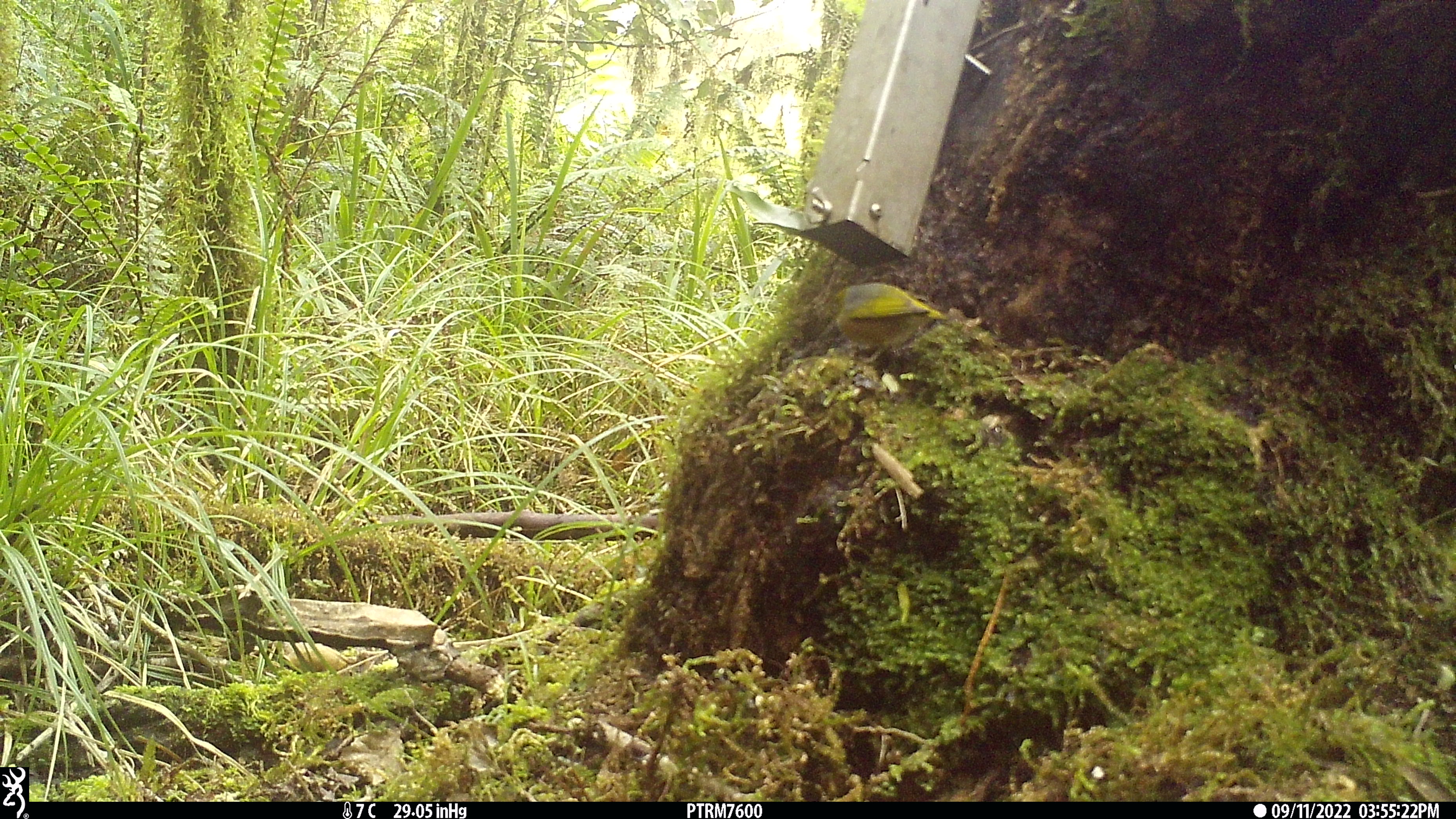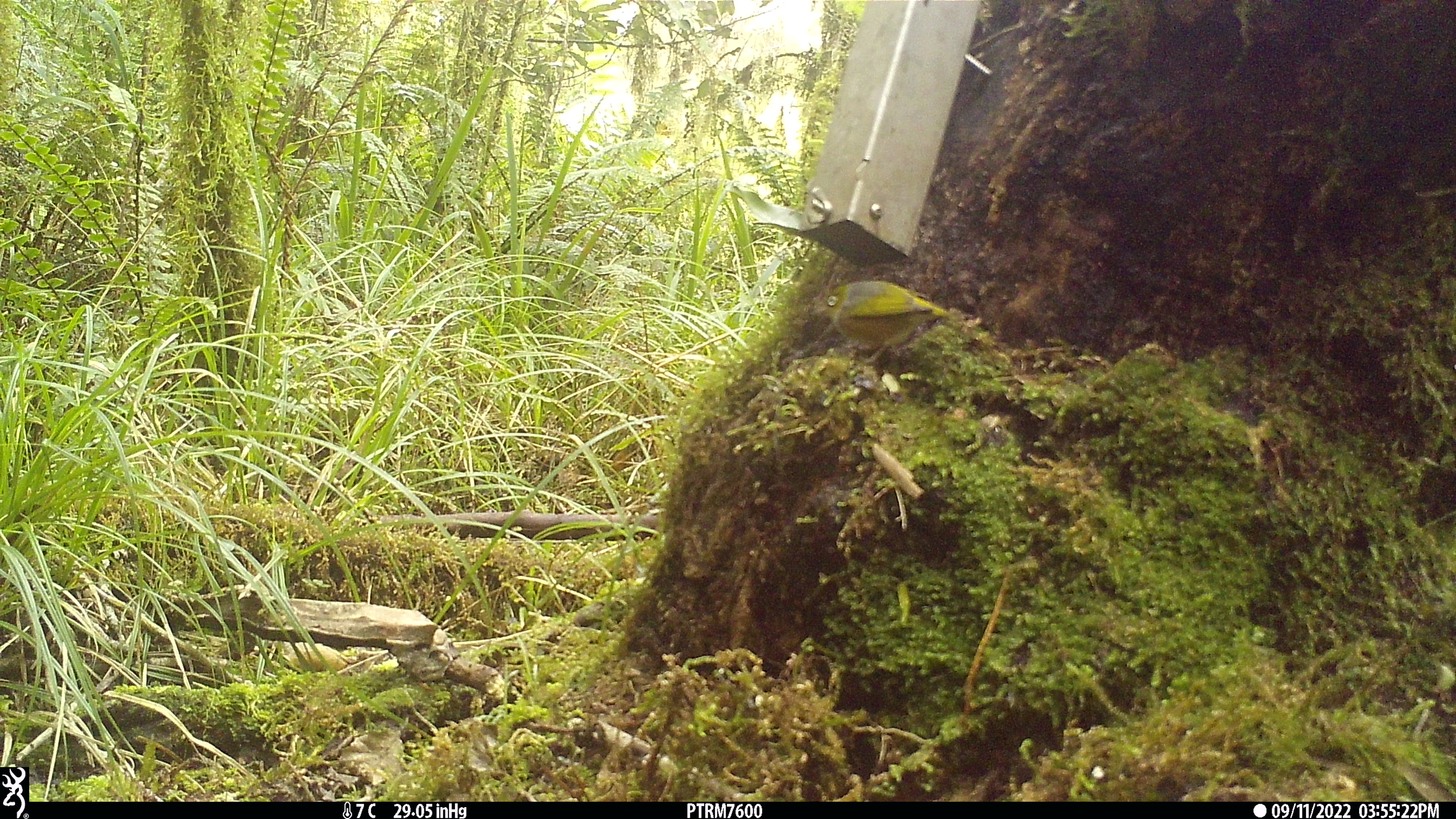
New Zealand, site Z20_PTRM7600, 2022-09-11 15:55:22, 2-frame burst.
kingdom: Animalia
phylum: Chordata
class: Aves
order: Passeriformes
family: Zosteropidae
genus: Zosterops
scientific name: Zosterops lateralis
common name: silvereye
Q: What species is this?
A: Silvereye (Zosterops lateralis).